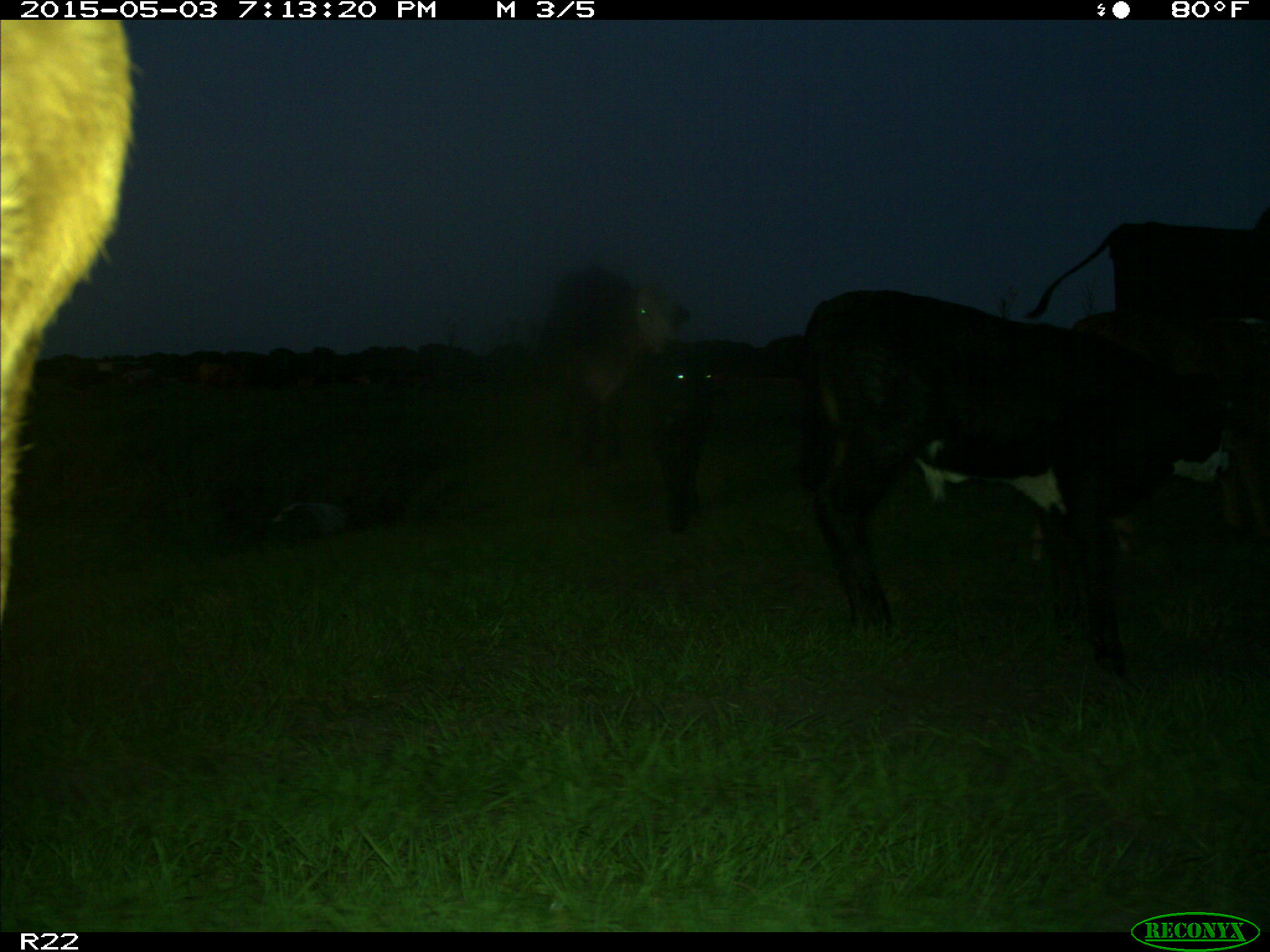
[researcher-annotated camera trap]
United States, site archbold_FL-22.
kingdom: Animalia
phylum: Chordata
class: Mammalia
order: Artiodactyla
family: Bovidae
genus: Bos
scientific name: Bos taurus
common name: domestic cow